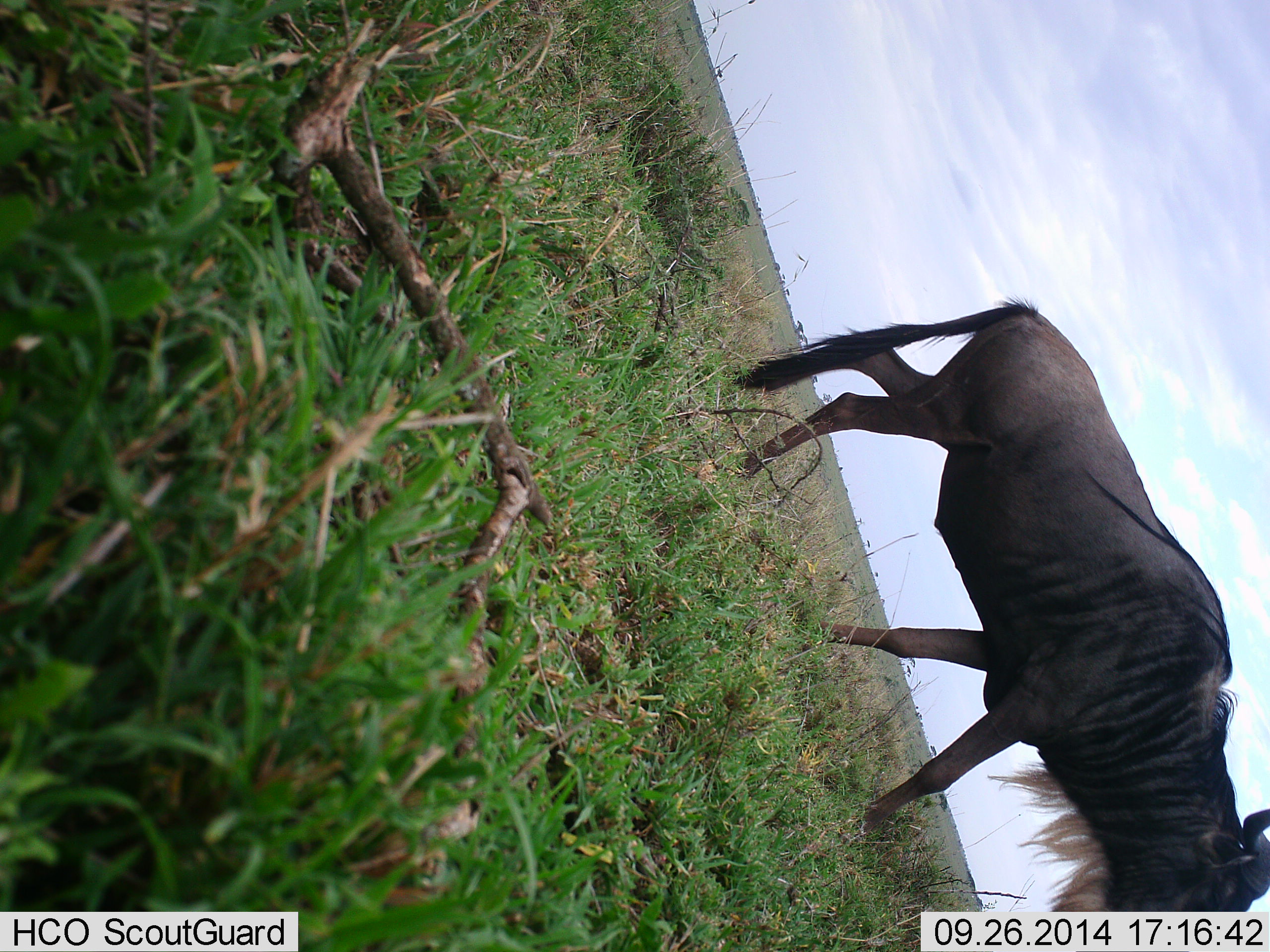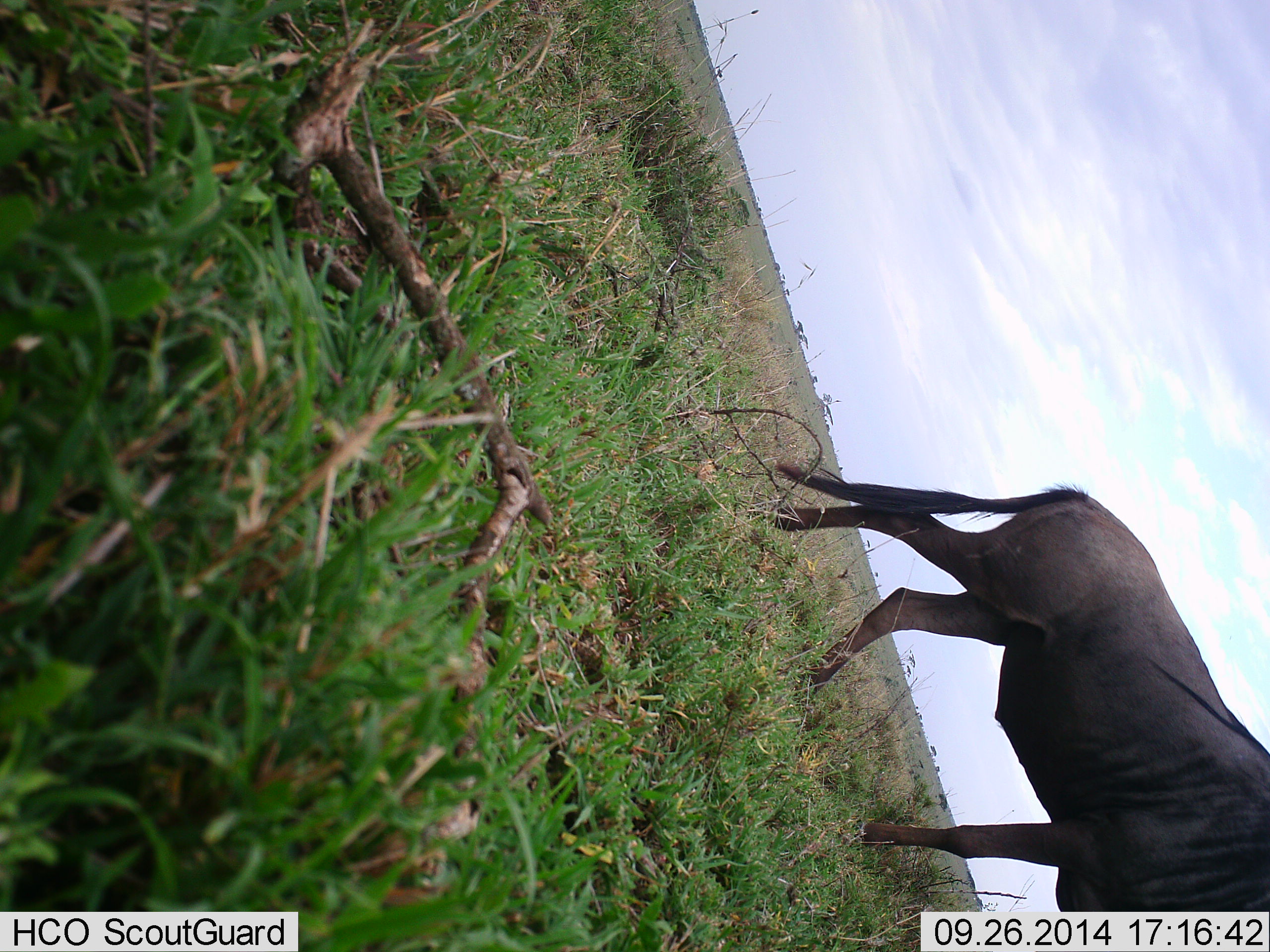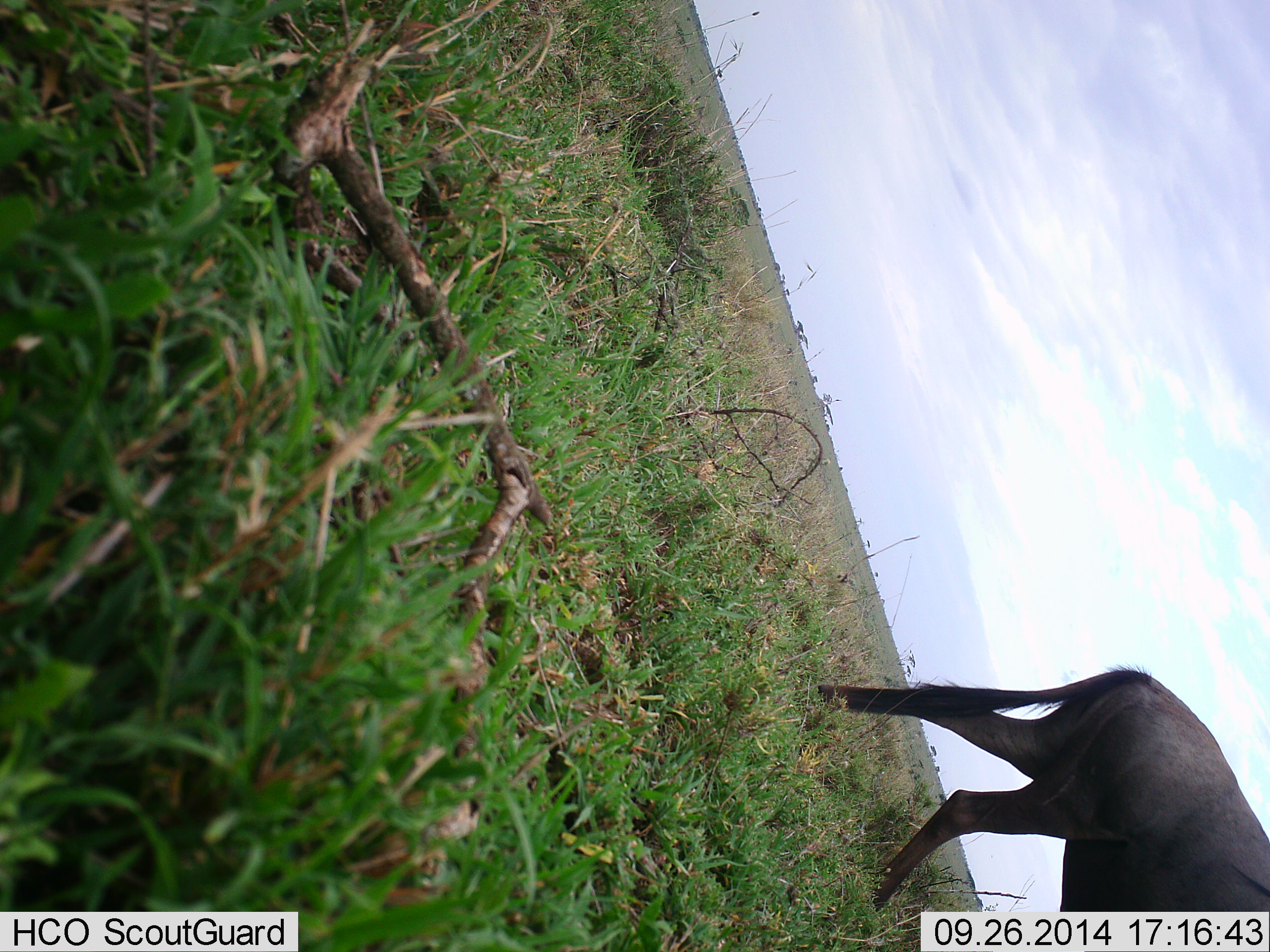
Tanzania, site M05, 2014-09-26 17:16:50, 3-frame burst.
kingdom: Animalia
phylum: Chordata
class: Mammalia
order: Artiodactyla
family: Bovidae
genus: Connochaetes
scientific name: Connochaetes taurinus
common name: blue wildebeest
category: wildebeest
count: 1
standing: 30%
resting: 0%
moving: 70%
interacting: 0%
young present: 0%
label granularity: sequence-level